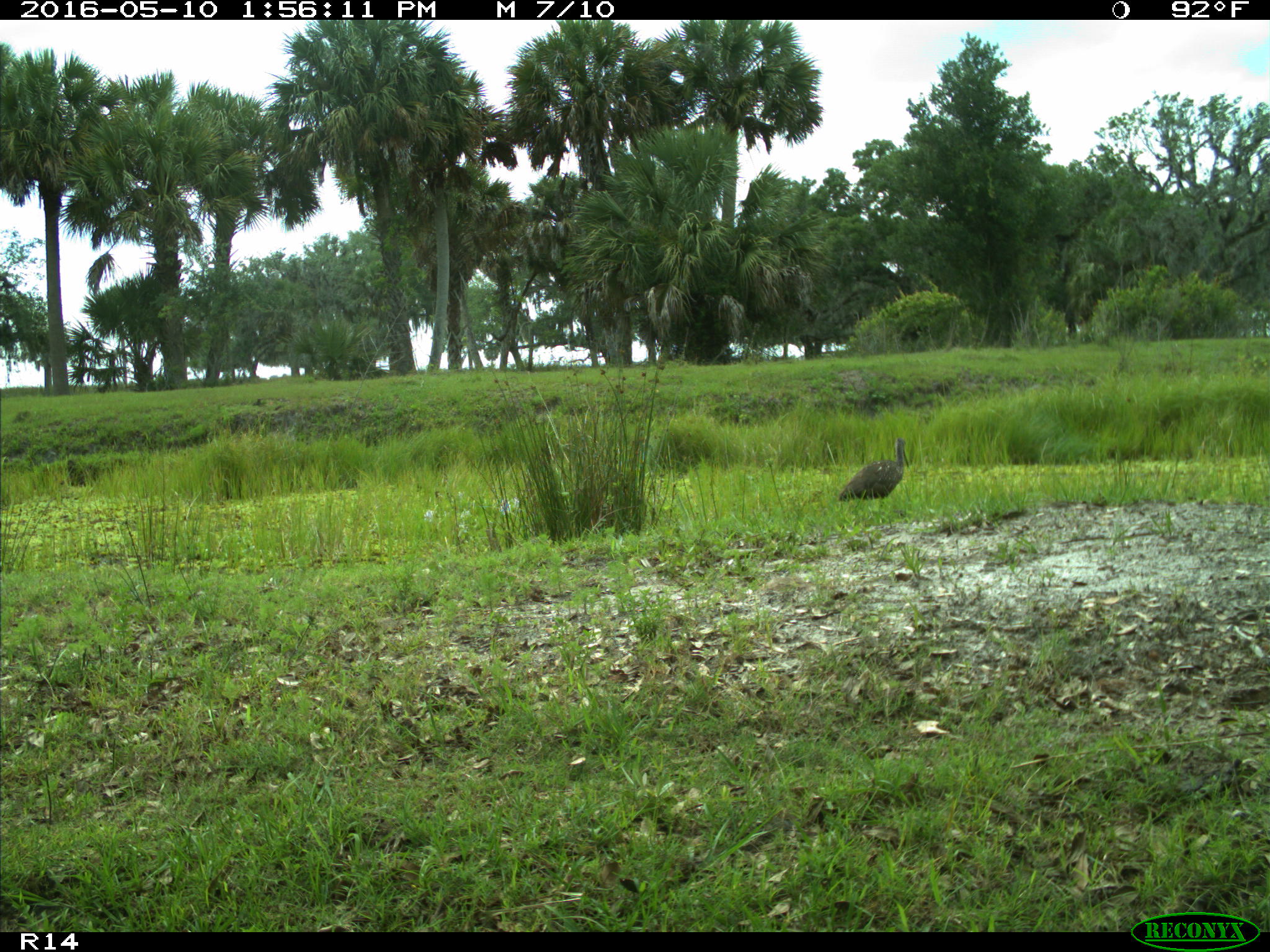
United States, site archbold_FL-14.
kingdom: Animalia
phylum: Chordata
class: Aves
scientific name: Aves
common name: birds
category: unidentified bird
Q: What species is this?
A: Unidentified bird (birds) (Aves).